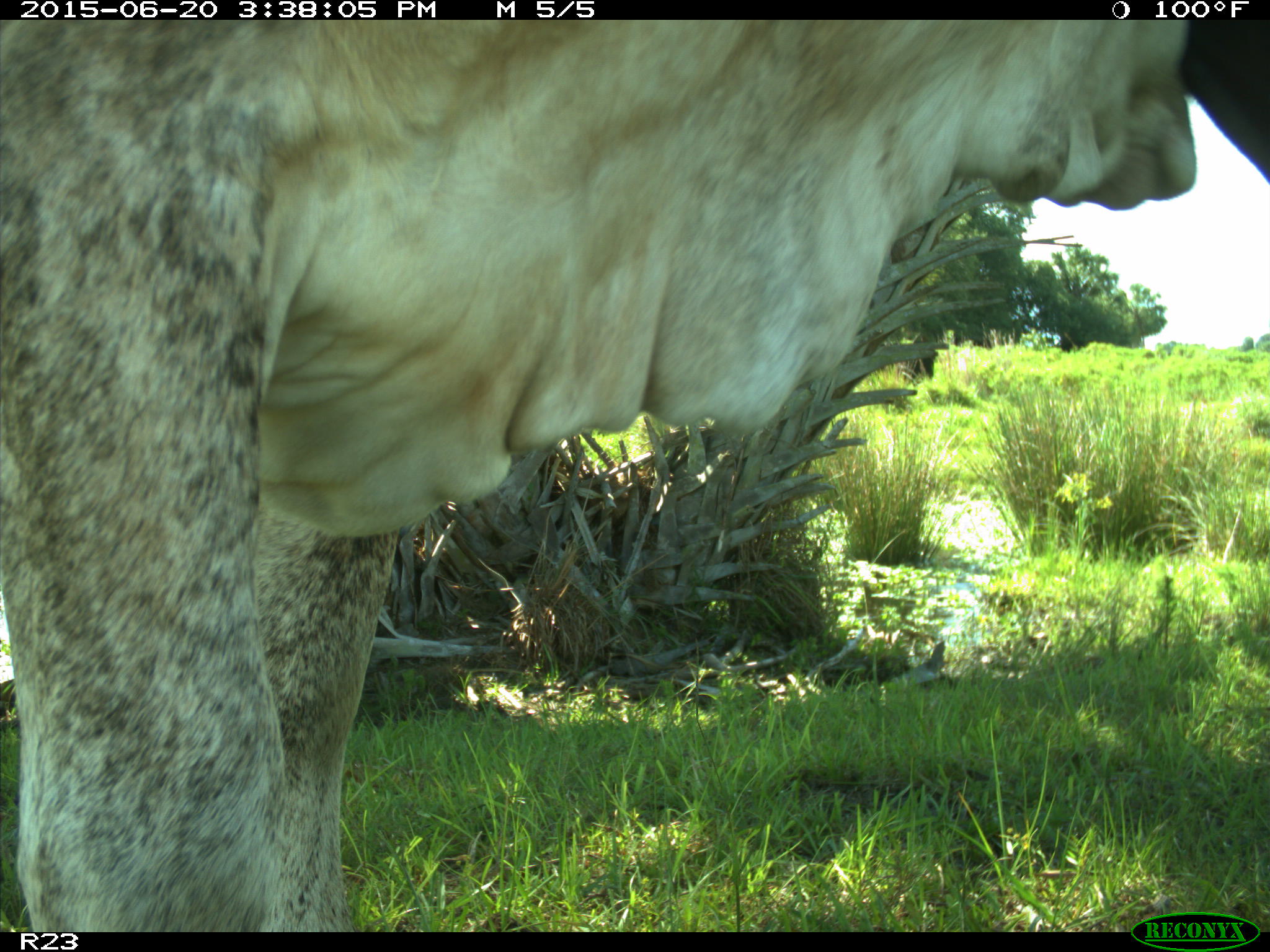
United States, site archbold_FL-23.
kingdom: Animalia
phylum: Chordata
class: Mammalia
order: Artiodactyla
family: Bovidae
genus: Bos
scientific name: Bos taurus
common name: domestic cow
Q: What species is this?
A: Bos taurus (domestic cow).